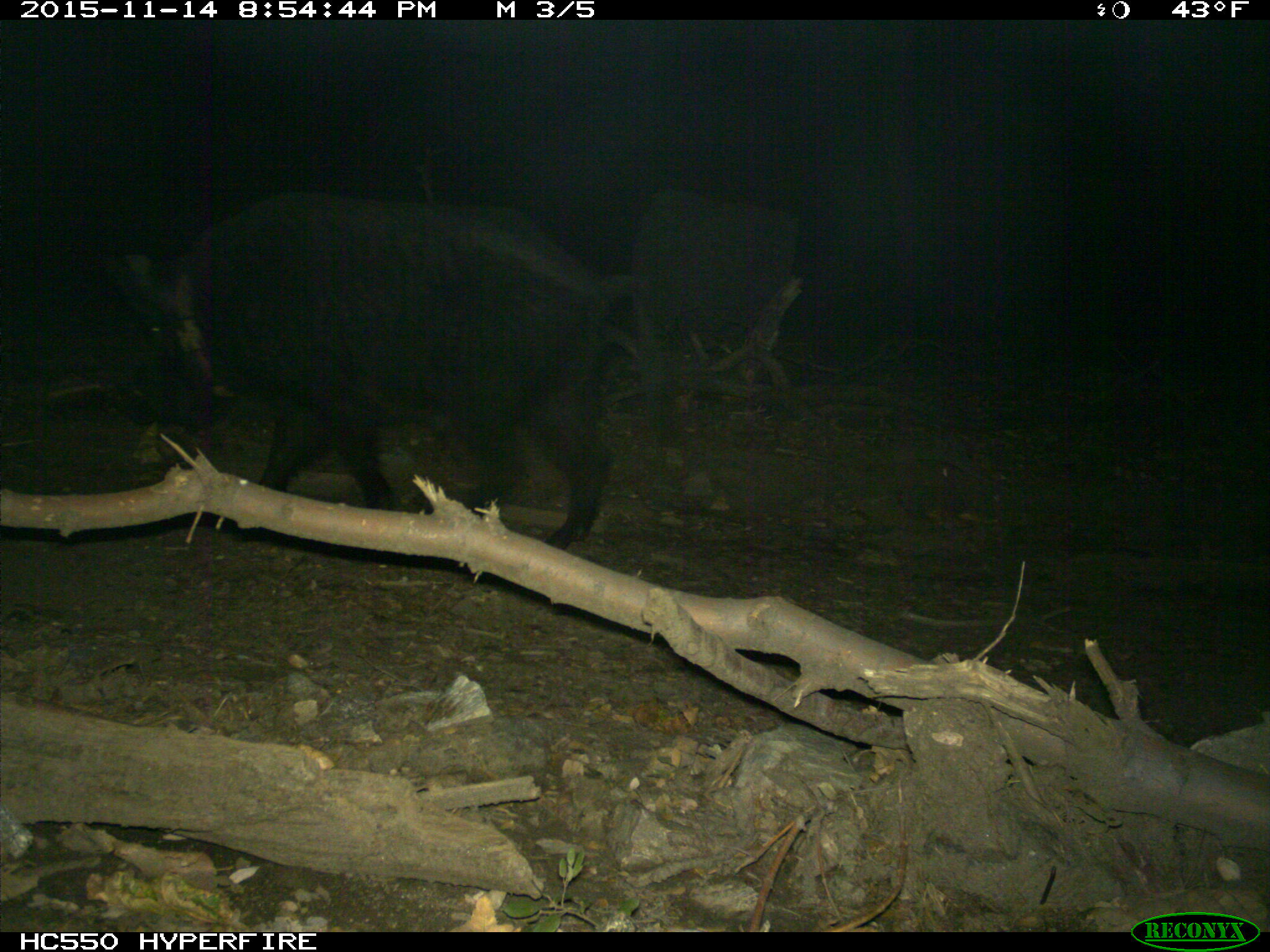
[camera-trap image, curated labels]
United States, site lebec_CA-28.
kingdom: Animalia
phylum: Chordata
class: Mammalia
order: Artiodactyla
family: Suidae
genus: Sus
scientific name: Sus scrofa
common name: wild boar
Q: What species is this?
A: Sus scrofa (wild boar).